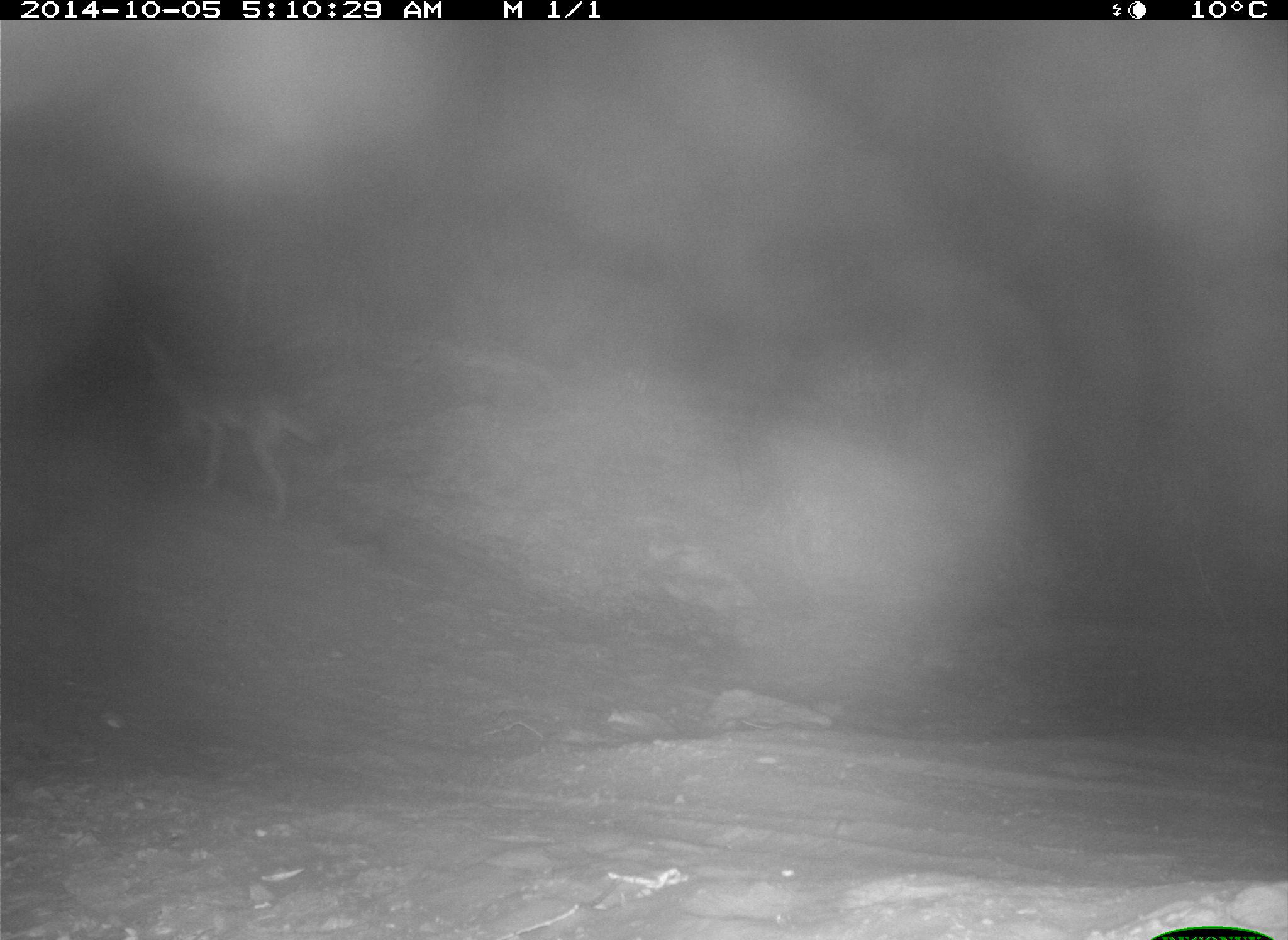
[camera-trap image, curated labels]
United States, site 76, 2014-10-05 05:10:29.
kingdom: Animalia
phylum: Chordata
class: Mammalia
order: Carnivora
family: Canidae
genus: Canis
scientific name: Canis latrans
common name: coyote